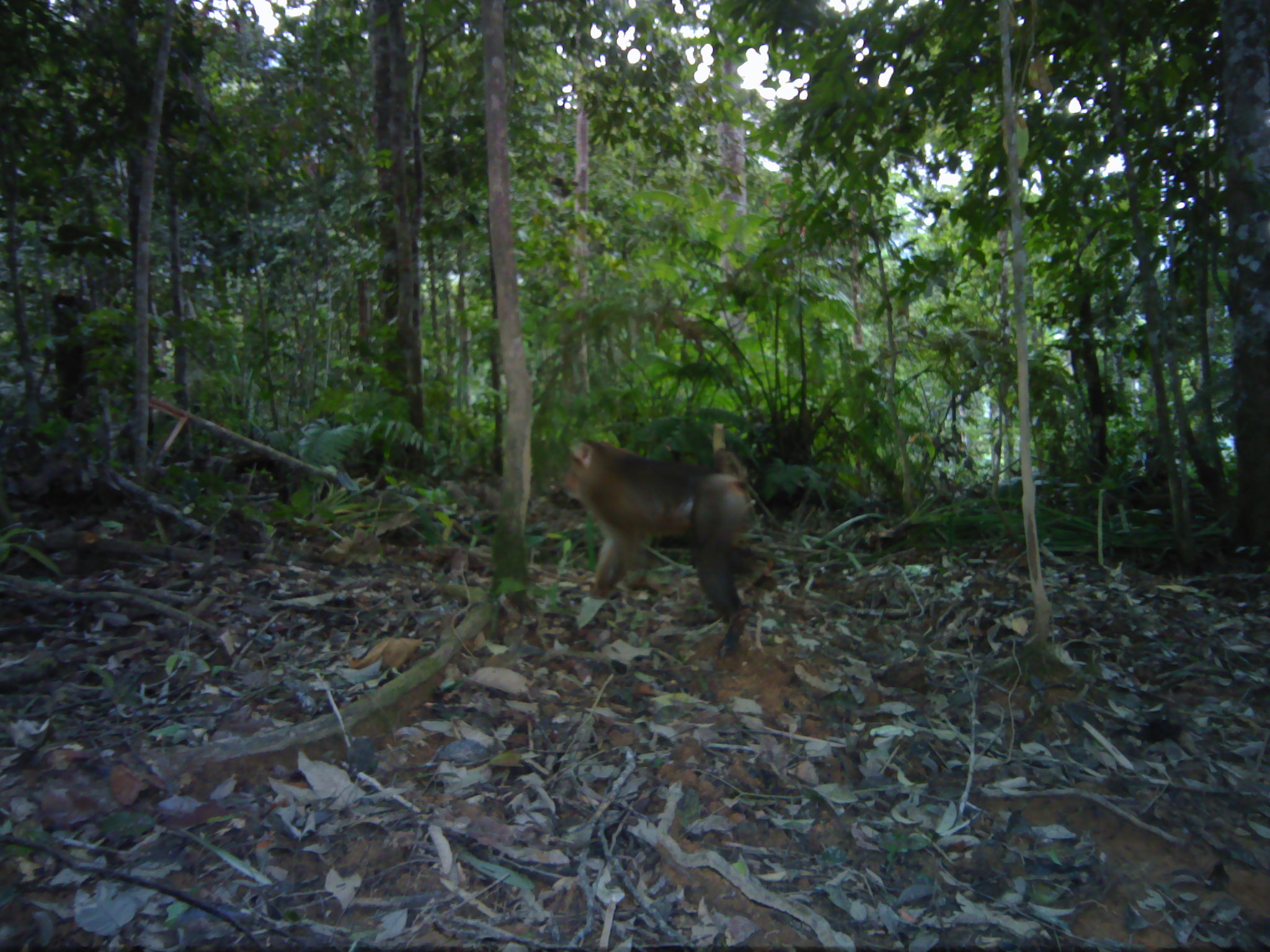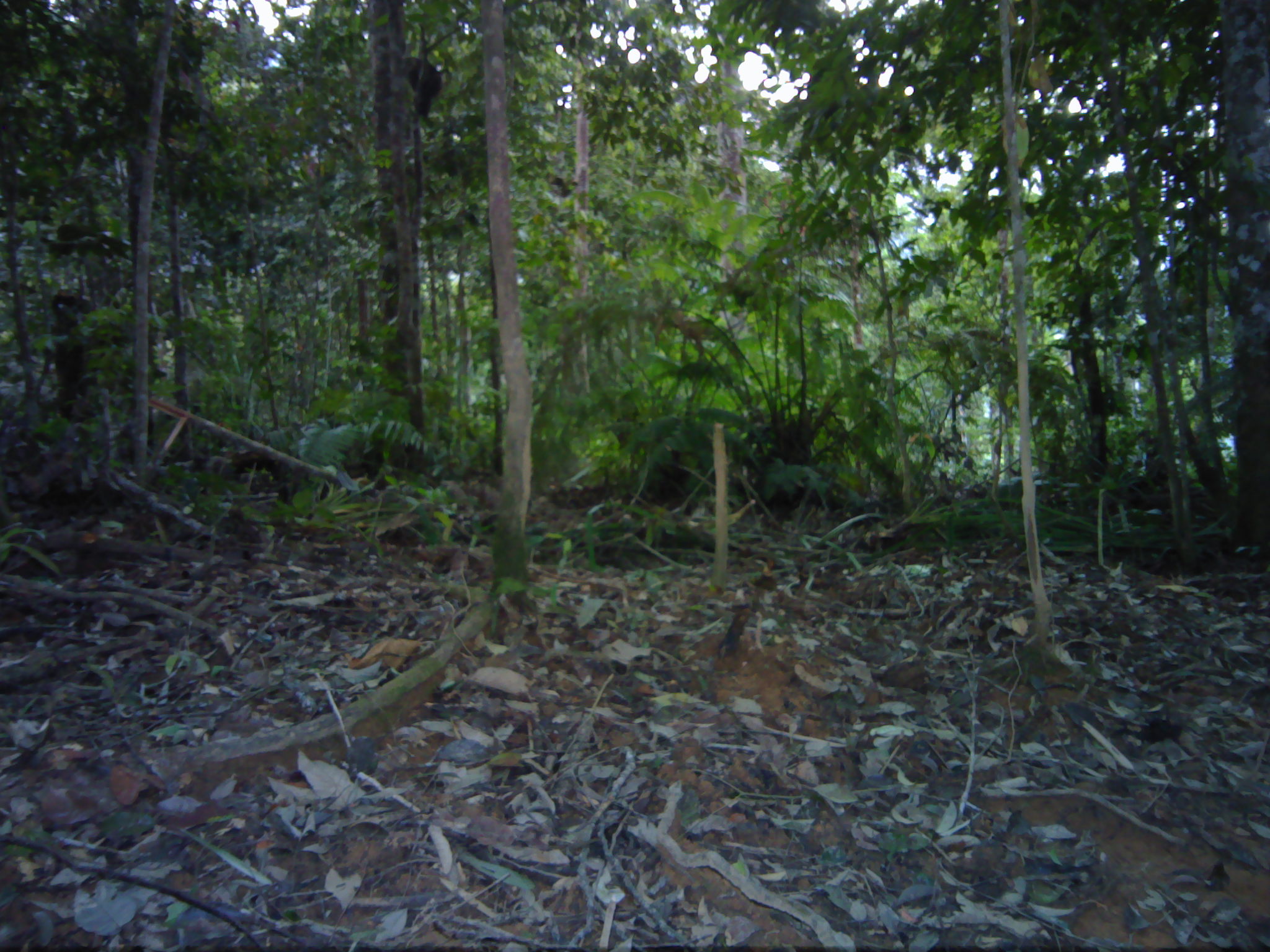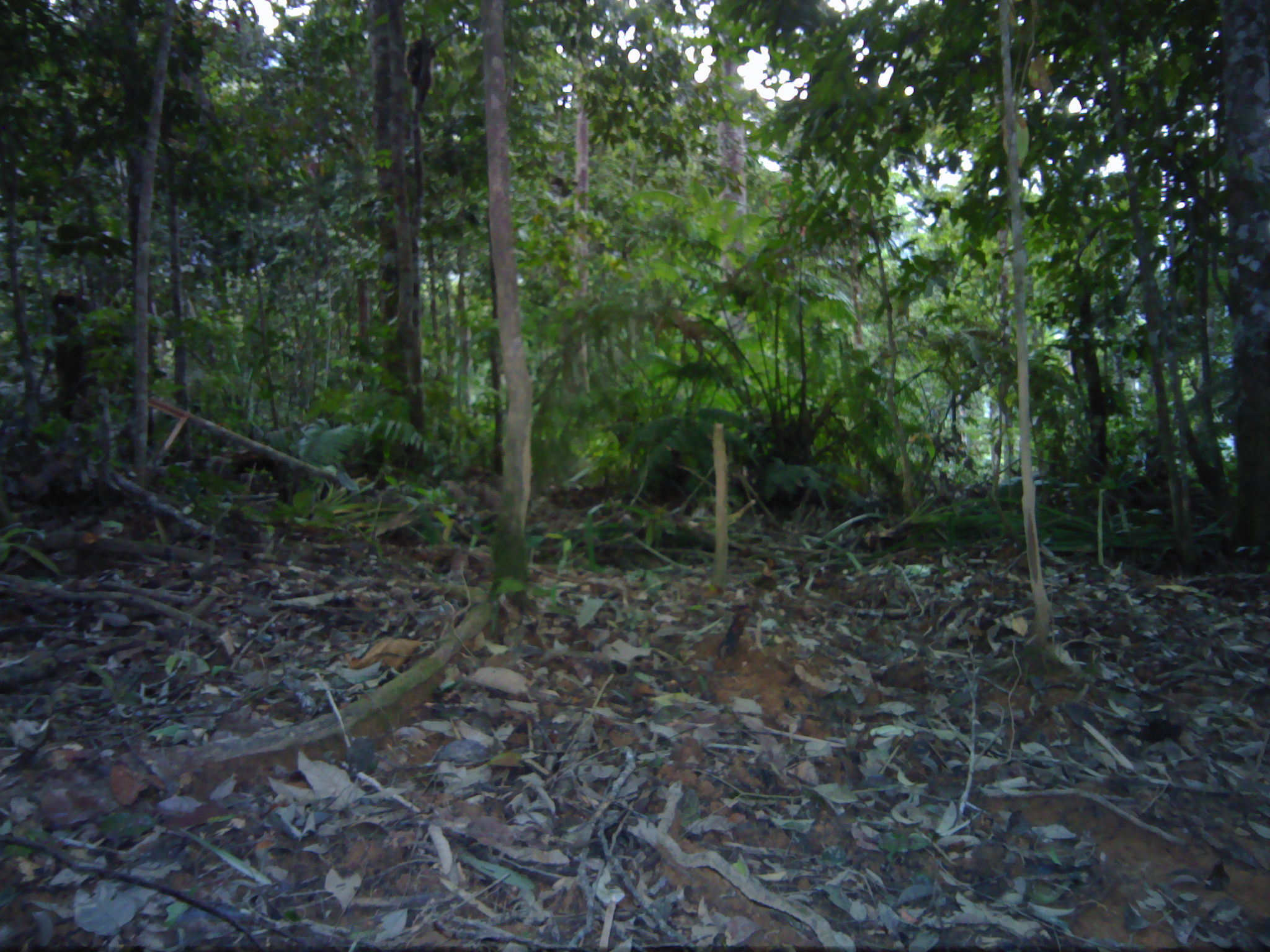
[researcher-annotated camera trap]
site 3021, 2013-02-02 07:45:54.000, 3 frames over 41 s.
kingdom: Animalia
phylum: Chordata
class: Mammalia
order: Primates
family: Cercopithecidae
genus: Macaca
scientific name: Macaca nemestrina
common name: southern pig-tailed macaque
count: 1